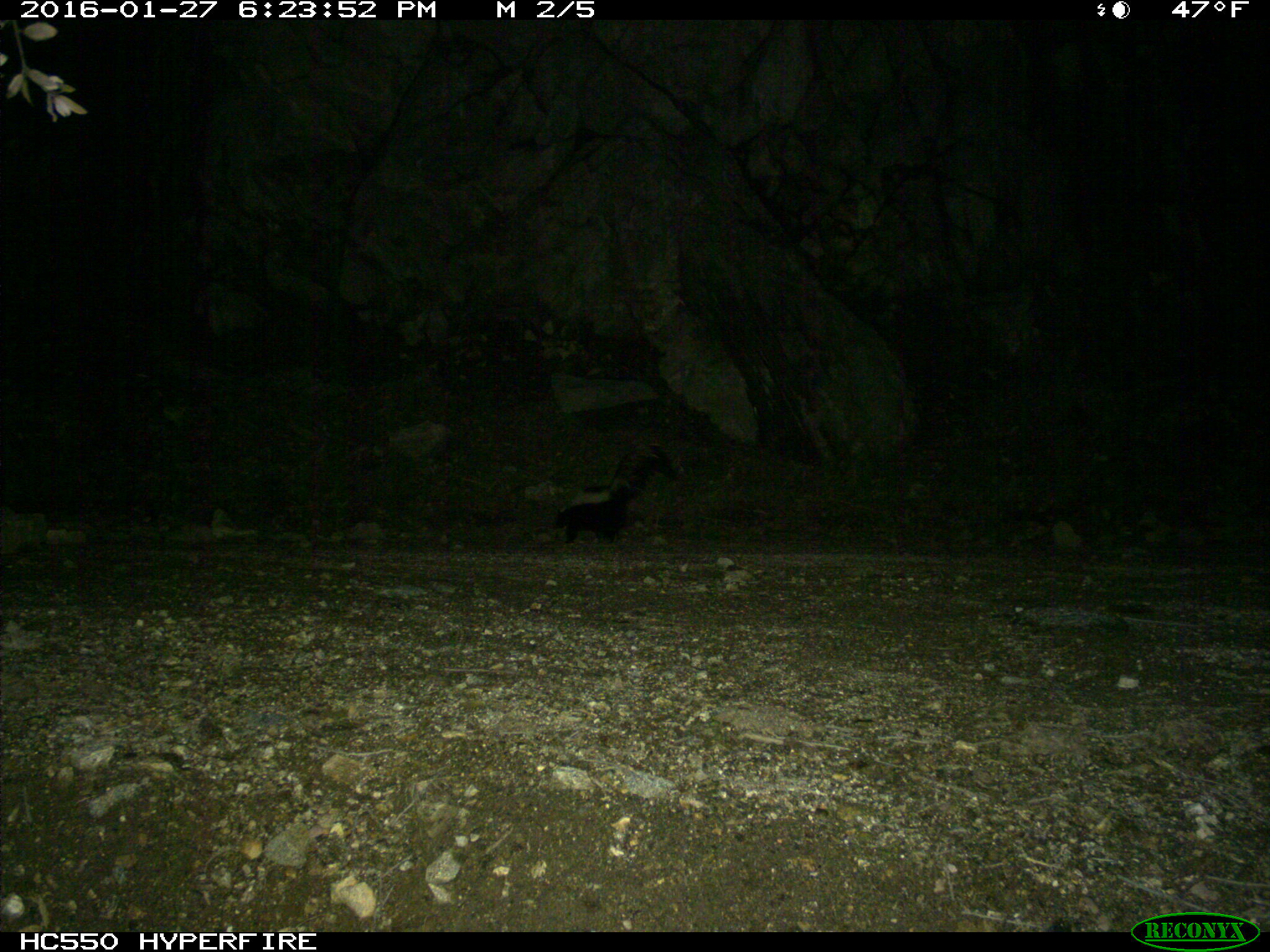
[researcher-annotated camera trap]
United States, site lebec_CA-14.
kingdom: Animalia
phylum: Chordata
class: Mammalia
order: Carnivora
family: Mephitidae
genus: Mephitis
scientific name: Mephitis mephitis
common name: striped skunk